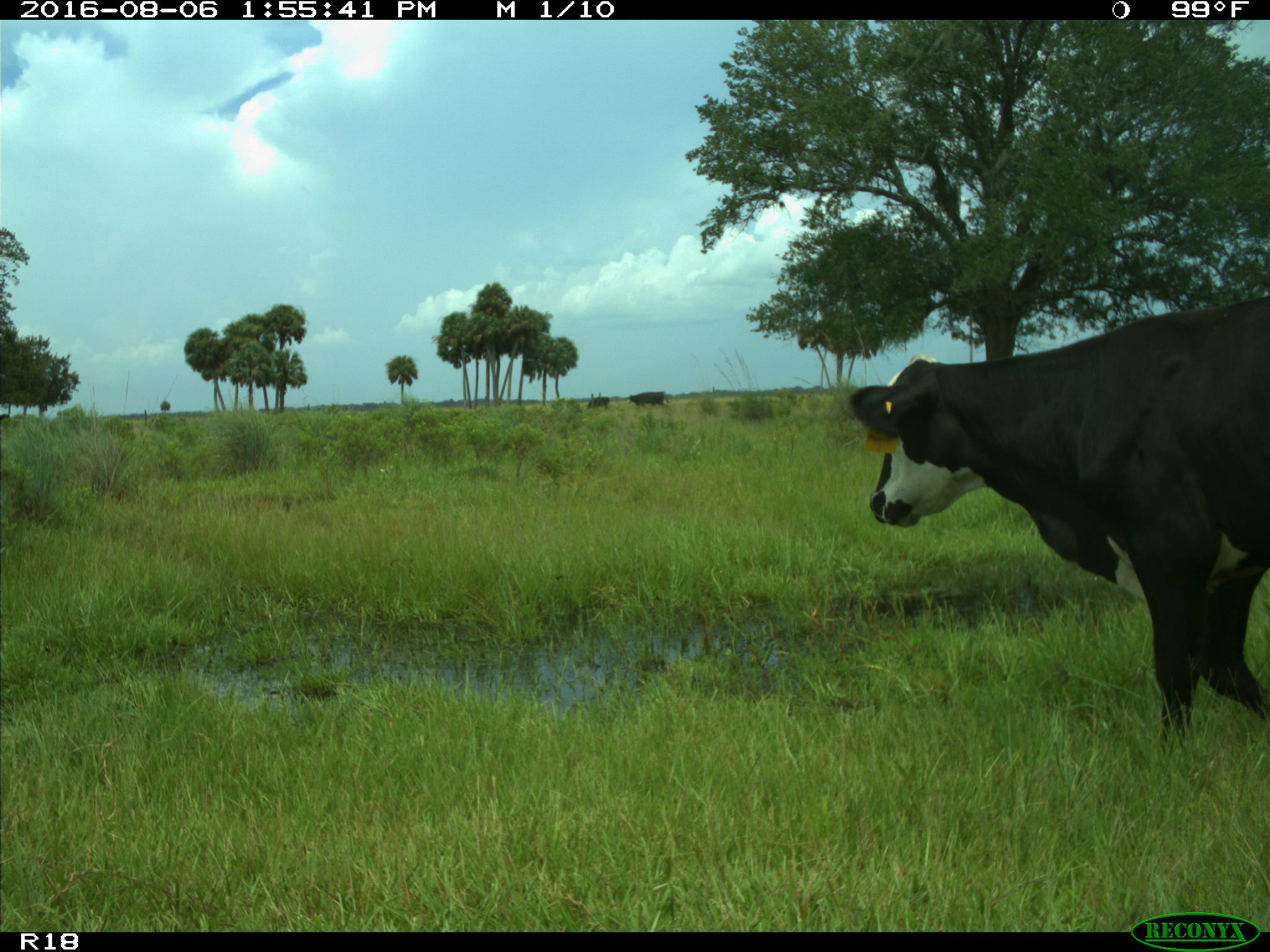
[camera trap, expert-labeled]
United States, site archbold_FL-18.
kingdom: Animalia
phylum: Chordata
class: Mammalia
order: Artiodactyla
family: Bovidae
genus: Bos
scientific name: Bos taurus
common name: domestic cow